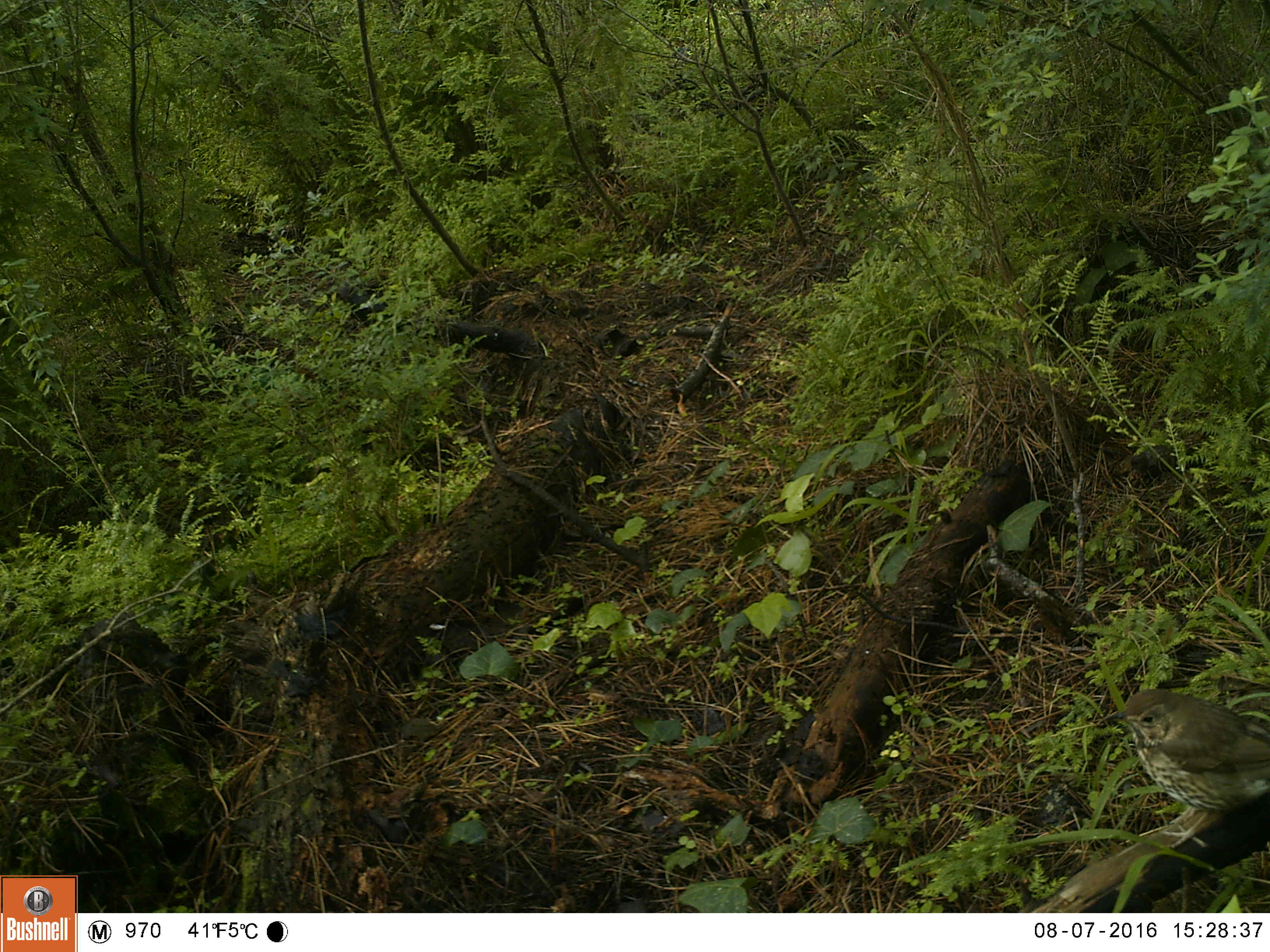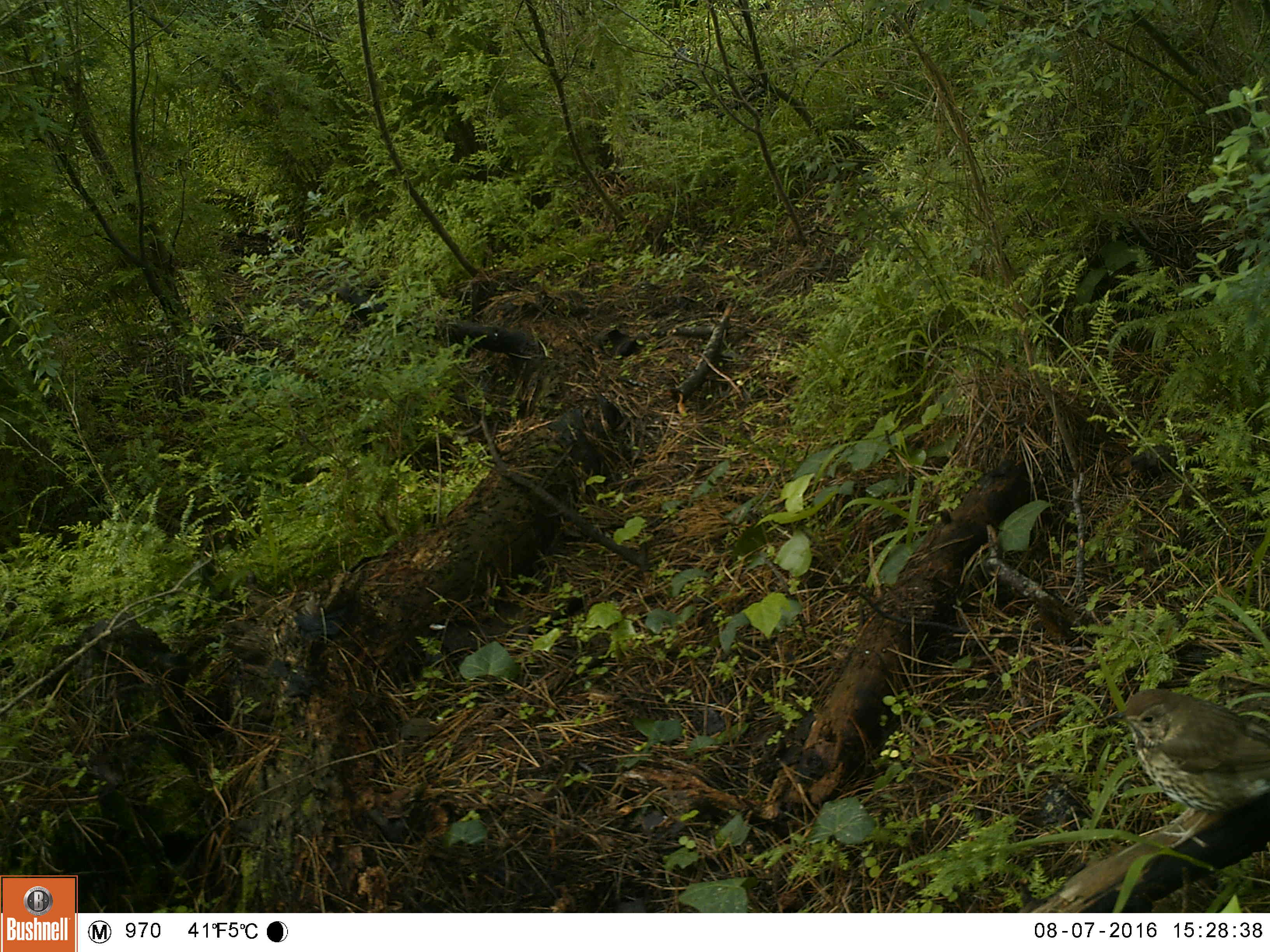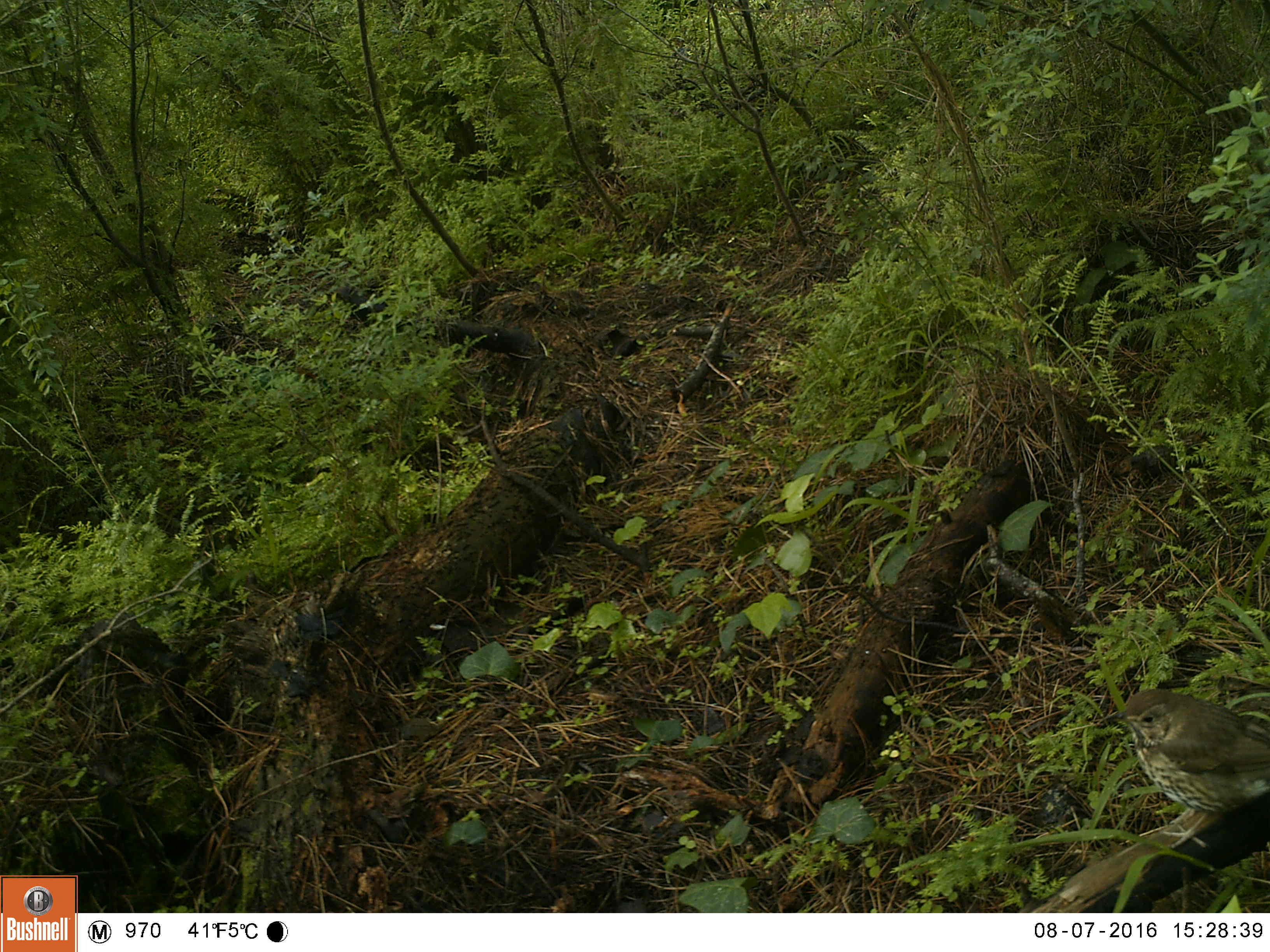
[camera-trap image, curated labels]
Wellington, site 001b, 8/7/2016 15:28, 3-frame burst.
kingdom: Animalia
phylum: Chordata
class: Aves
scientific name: Aves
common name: bird